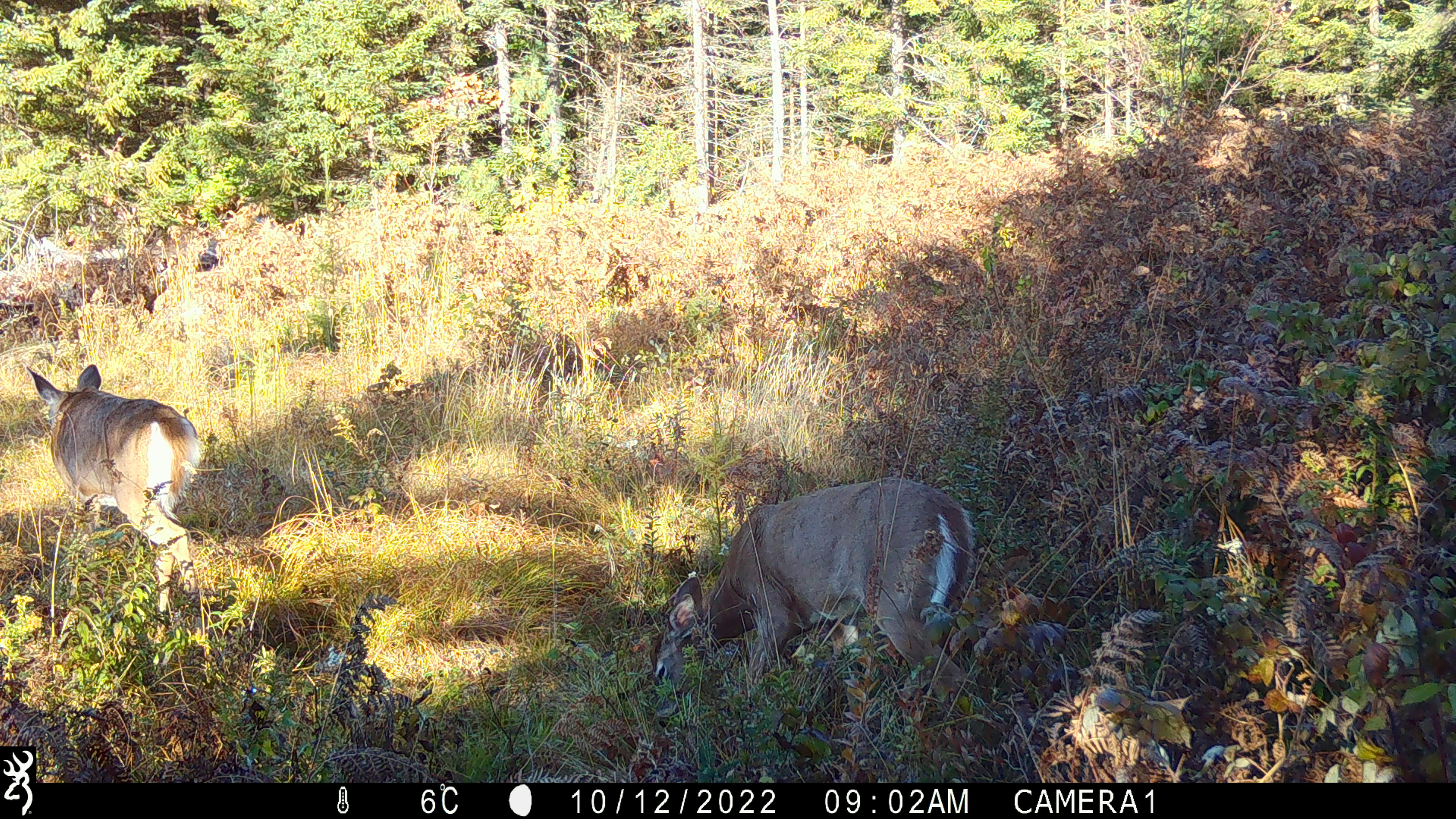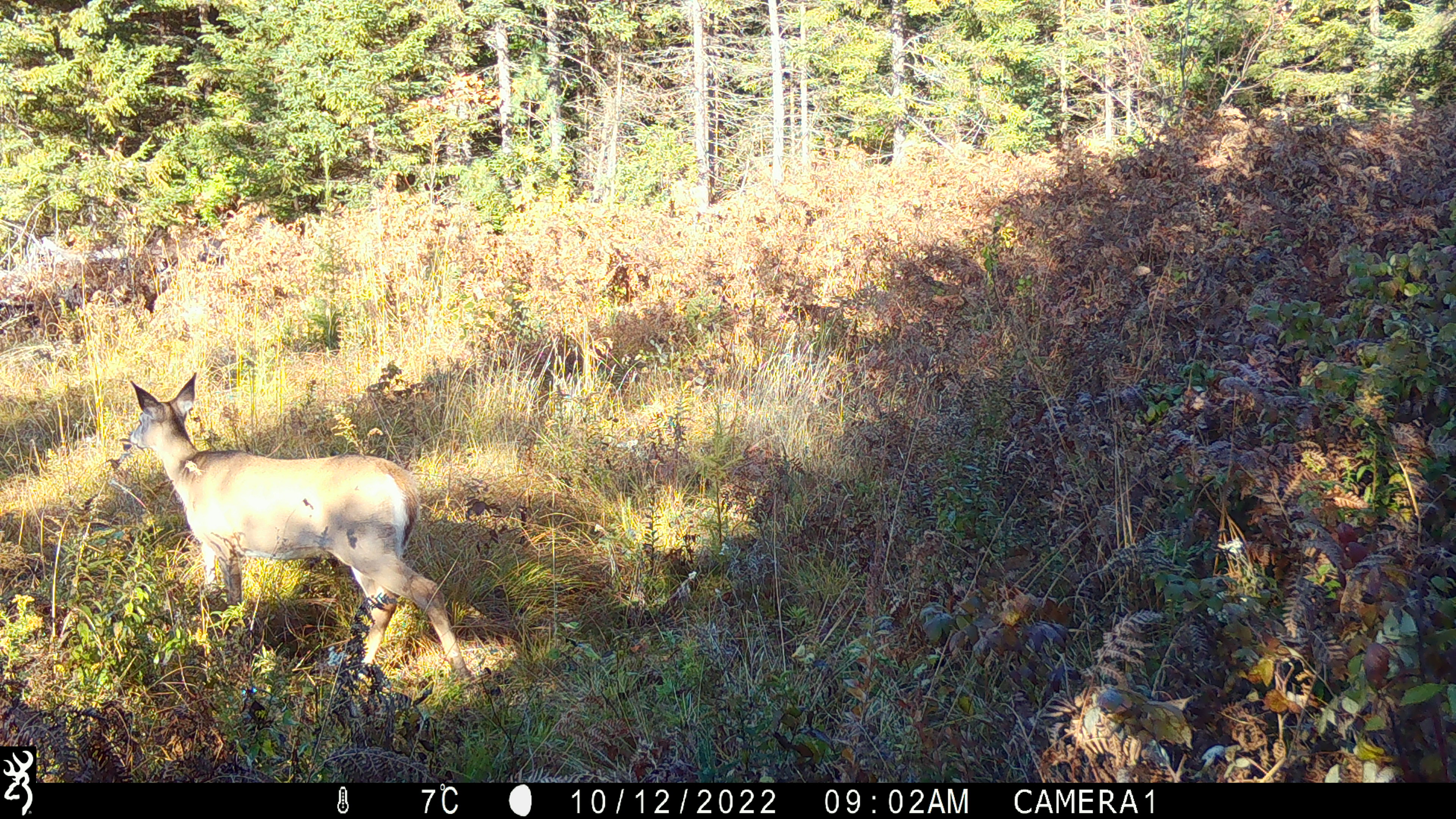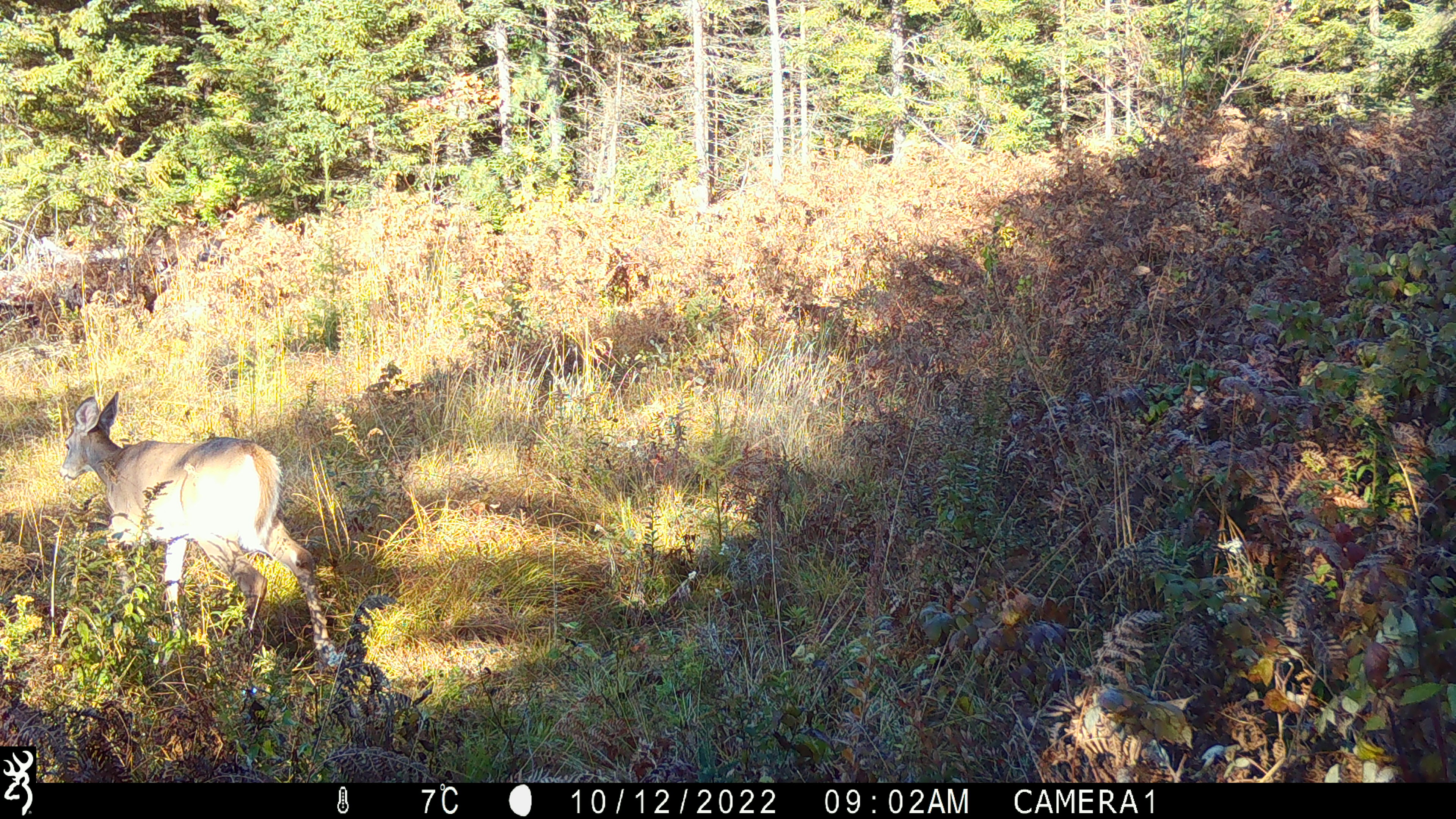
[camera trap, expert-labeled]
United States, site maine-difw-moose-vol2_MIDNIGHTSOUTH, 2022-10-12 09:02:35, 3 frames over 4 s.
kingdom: Animalia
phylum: Chordata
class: Mammalia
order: Artiodactyla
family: Cervidae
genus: Odocoileus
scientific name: Odocoileus virginianus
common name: white-tailed deer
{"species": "white-tailed deer (Odocoileus virginianus)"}